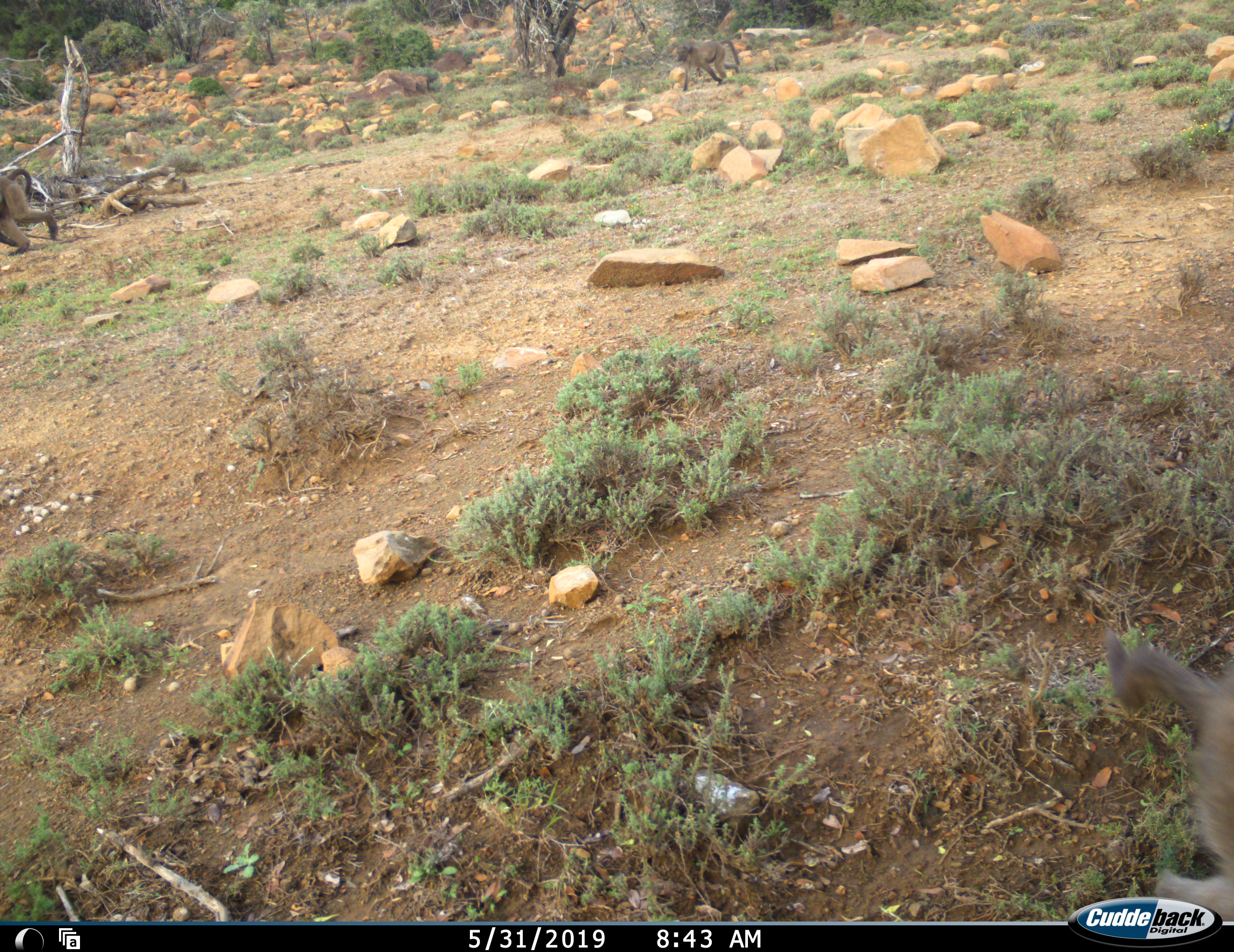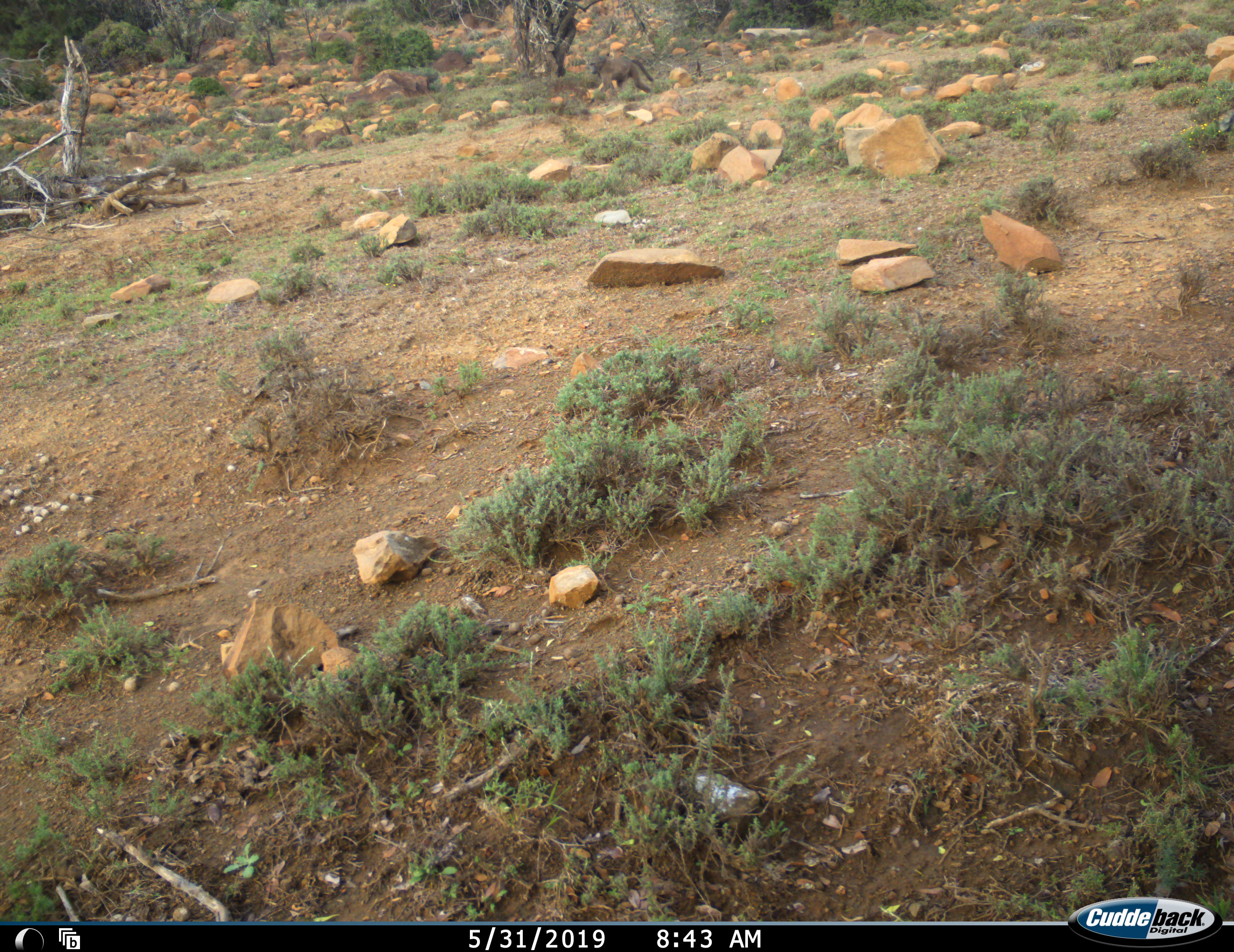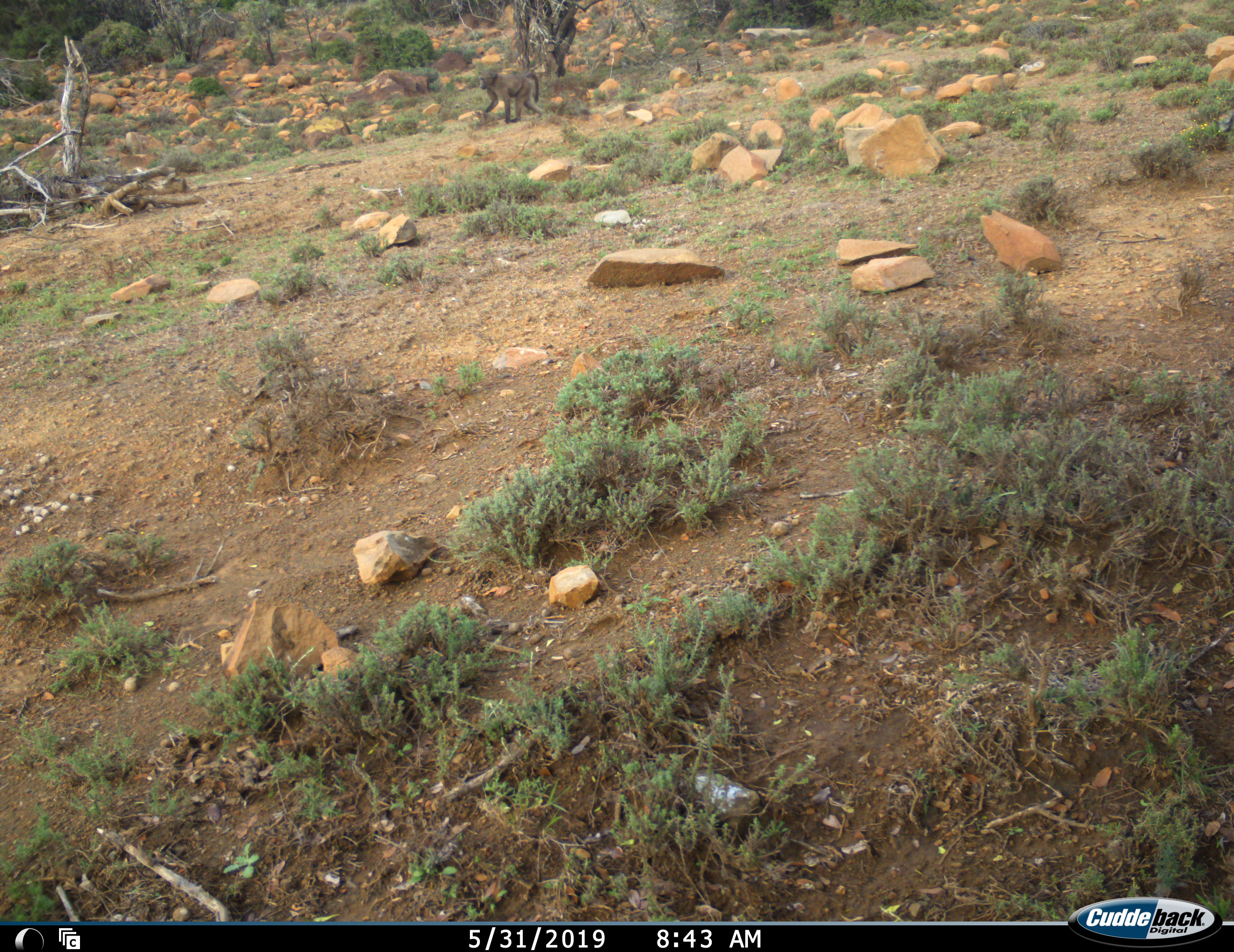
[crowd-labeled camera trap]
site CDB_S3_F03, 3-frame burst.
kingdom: Animalia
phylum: Chordata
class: Mammalia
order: Primates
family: Cercopithecidae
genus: Papio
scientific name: Papio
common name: baboon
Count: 3.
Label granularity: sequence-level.